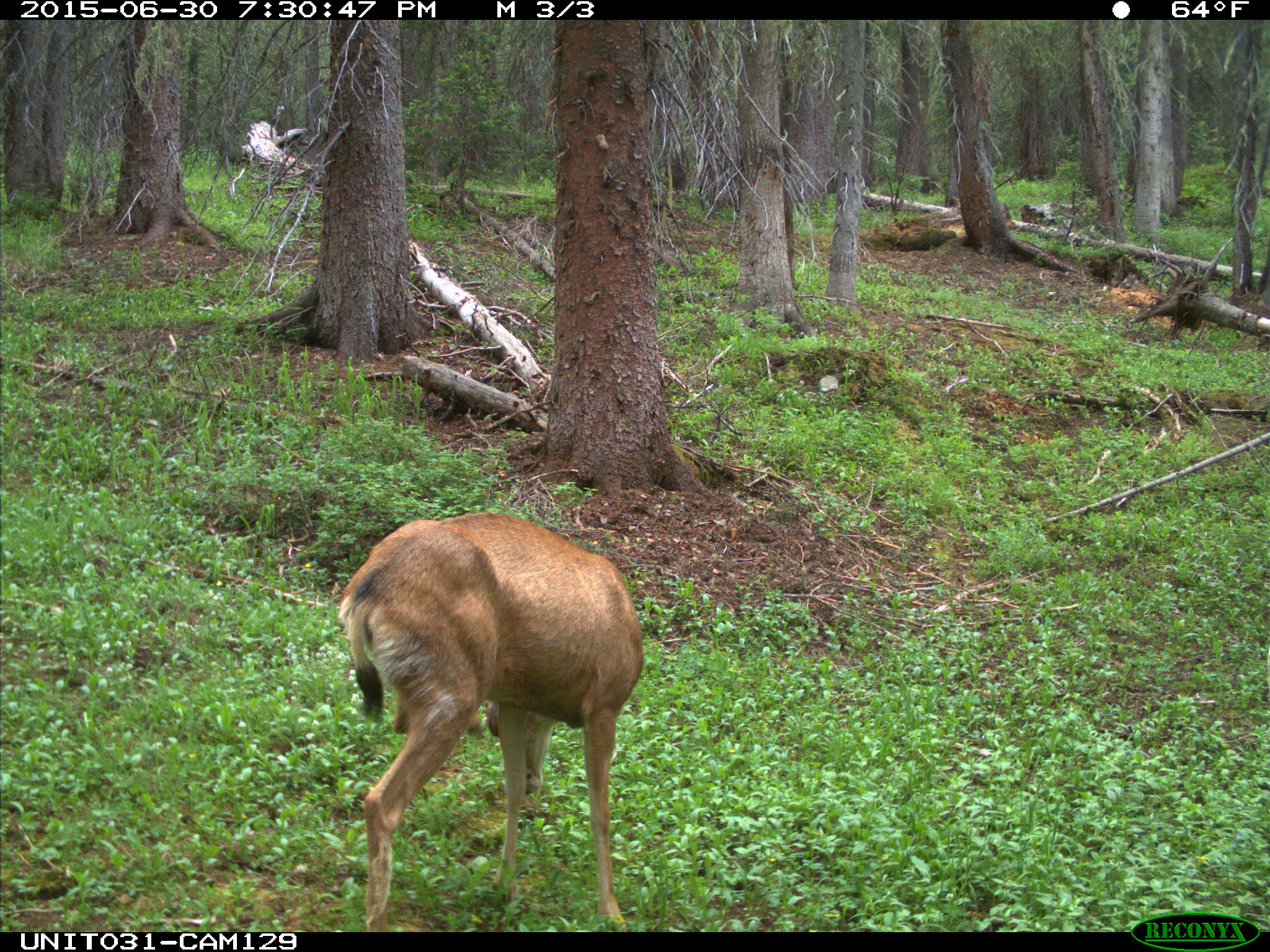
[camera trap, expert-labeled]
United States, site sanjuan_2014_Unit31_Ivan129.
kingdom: Animalia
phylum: Chordata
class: Mammalia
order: Artiodactyla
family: Cervidae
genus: Odocoileus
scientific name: Odocoileus hemionus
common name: mule deer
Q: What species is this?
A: Odocoileus hemionus (mule deer).